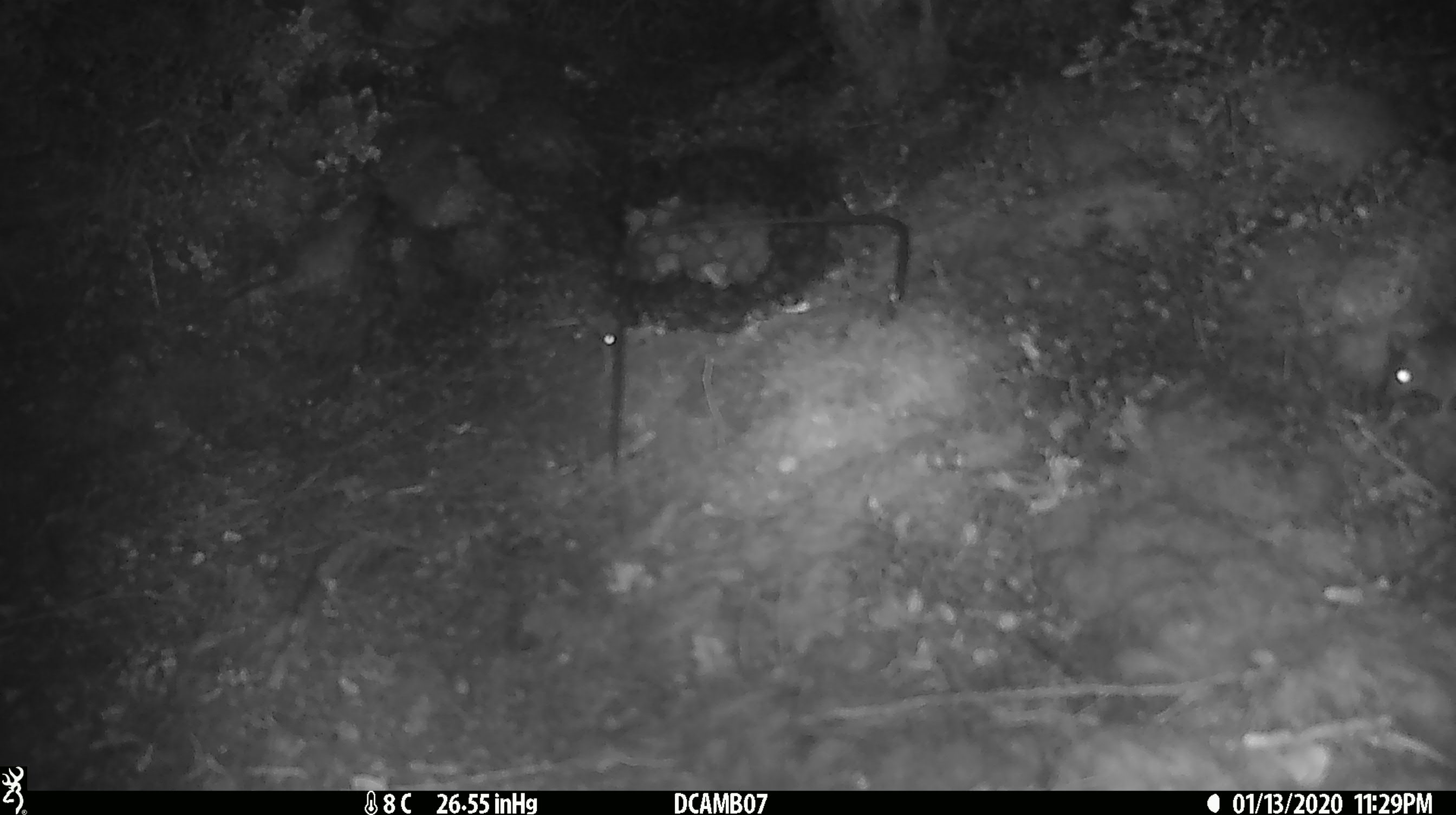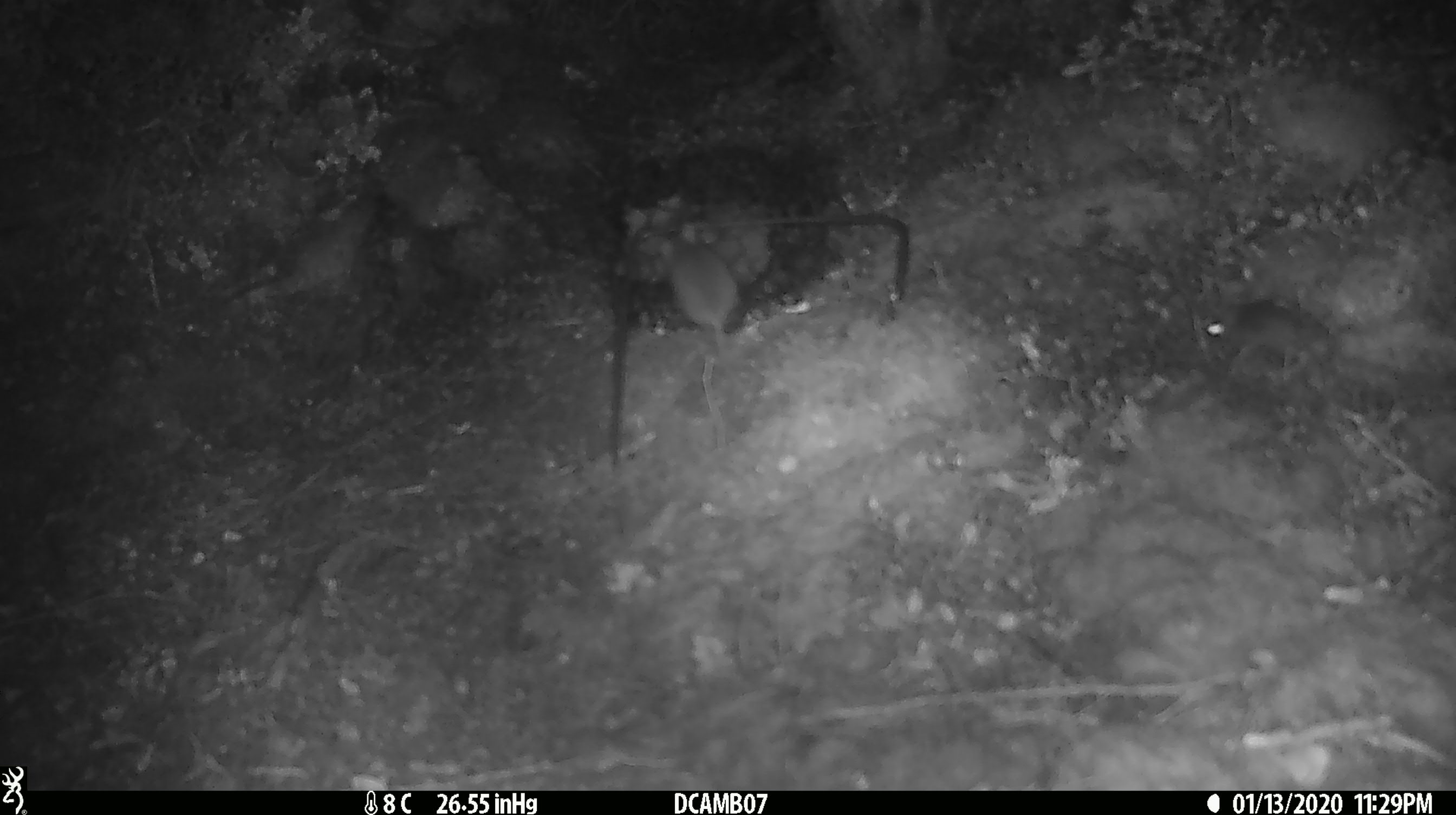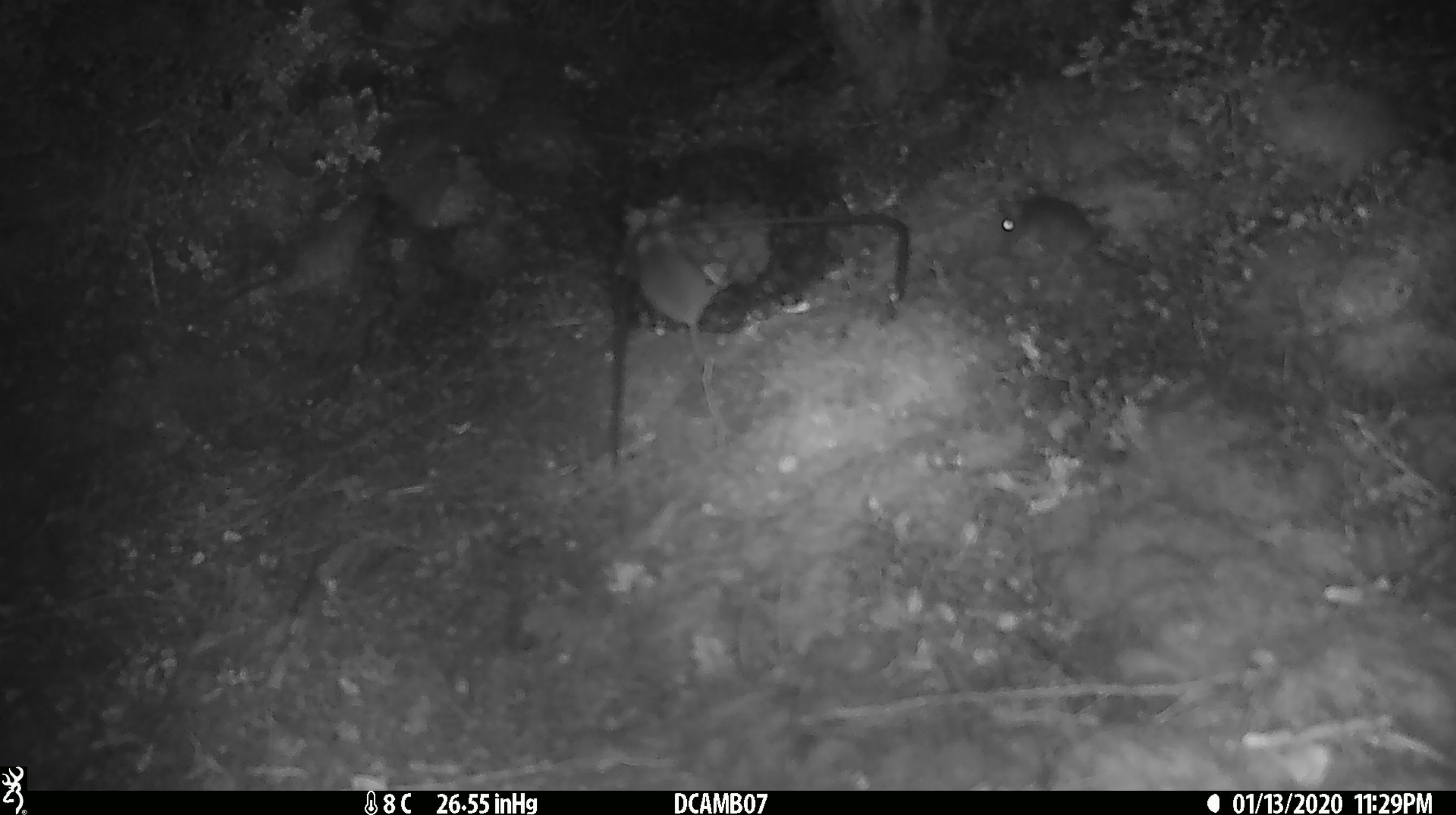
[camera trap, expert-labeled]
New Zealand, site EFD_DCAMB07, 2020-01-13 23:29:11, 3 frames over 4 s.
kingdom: Animalia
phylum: Chordata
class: Mammalia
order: Rodentia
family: Muridae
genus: Mus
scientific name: Mus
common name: mouse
Mouse (Mus).